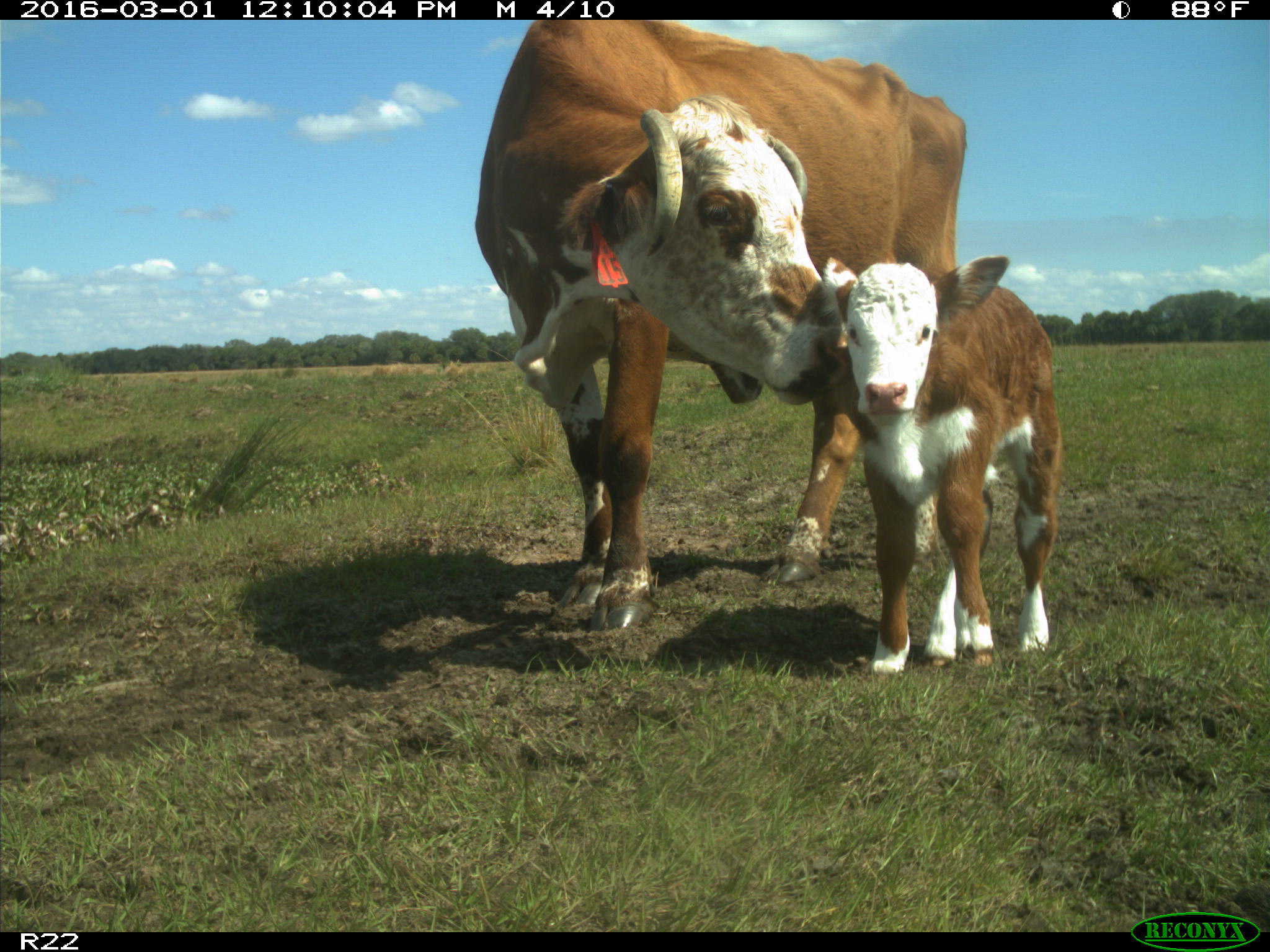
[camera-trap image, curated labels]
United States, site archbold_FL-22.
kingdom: Animalia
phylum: Chordata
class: Mammalia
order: Artiodactyla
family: Bovidae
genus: Bos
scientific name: Bos taurus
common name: domestic cow